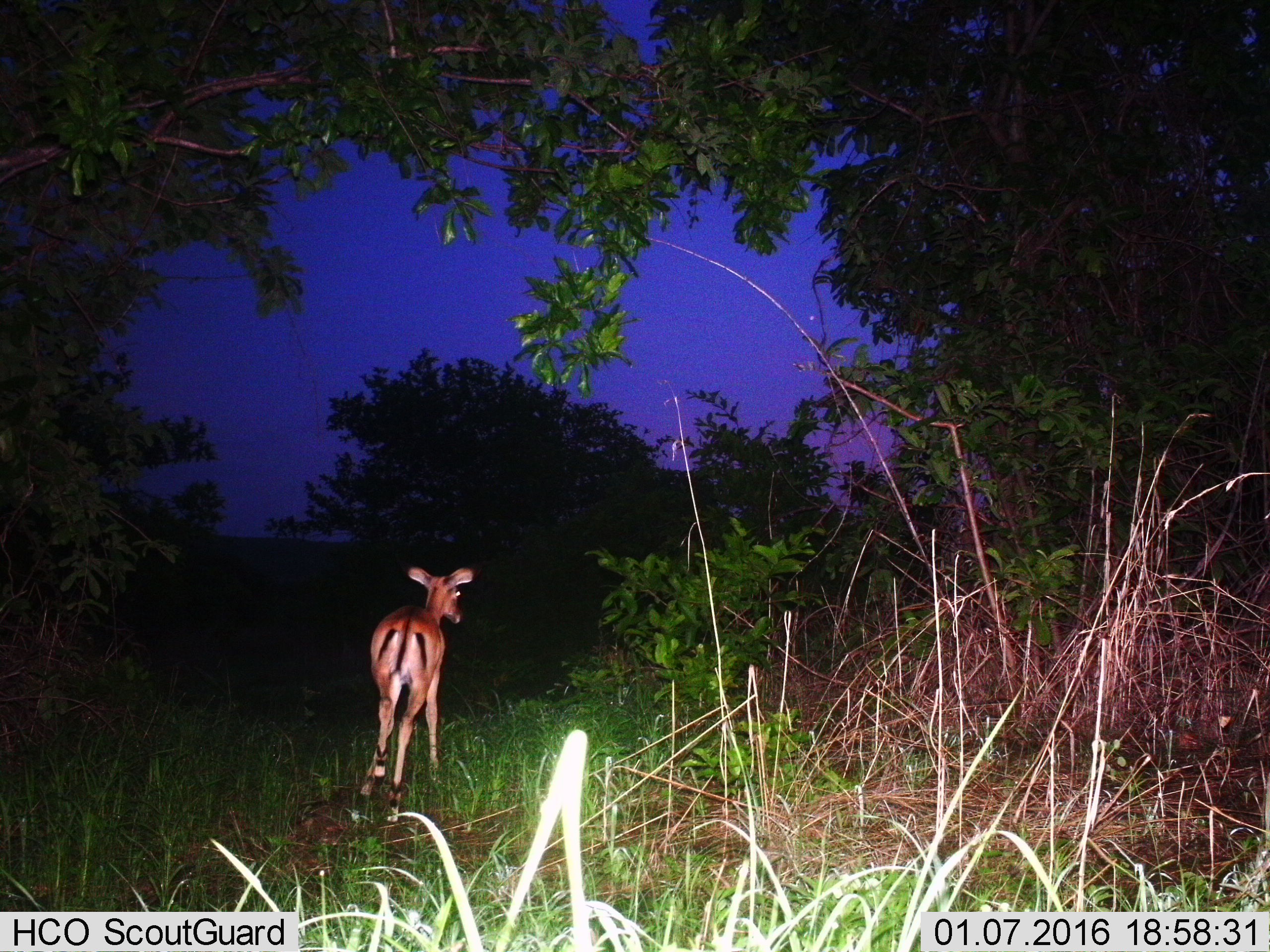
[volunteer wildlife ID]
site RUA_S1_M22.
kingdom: Animalia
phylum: Chordata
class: Mammalia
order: Artiodactyla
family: Bovidae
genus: Aepyceros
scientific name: Aepyceros melampus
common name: impala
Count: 1.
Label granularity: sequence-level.